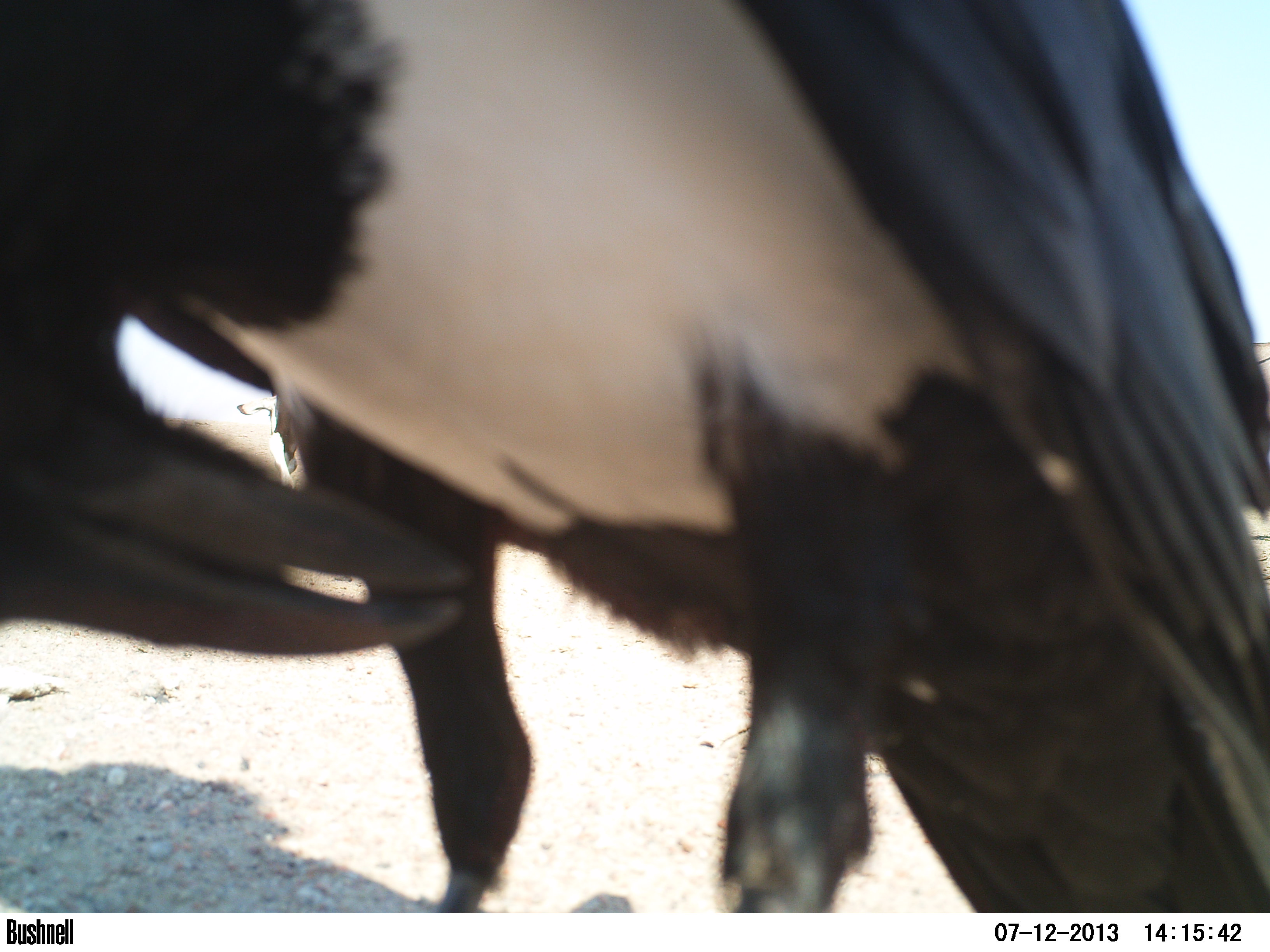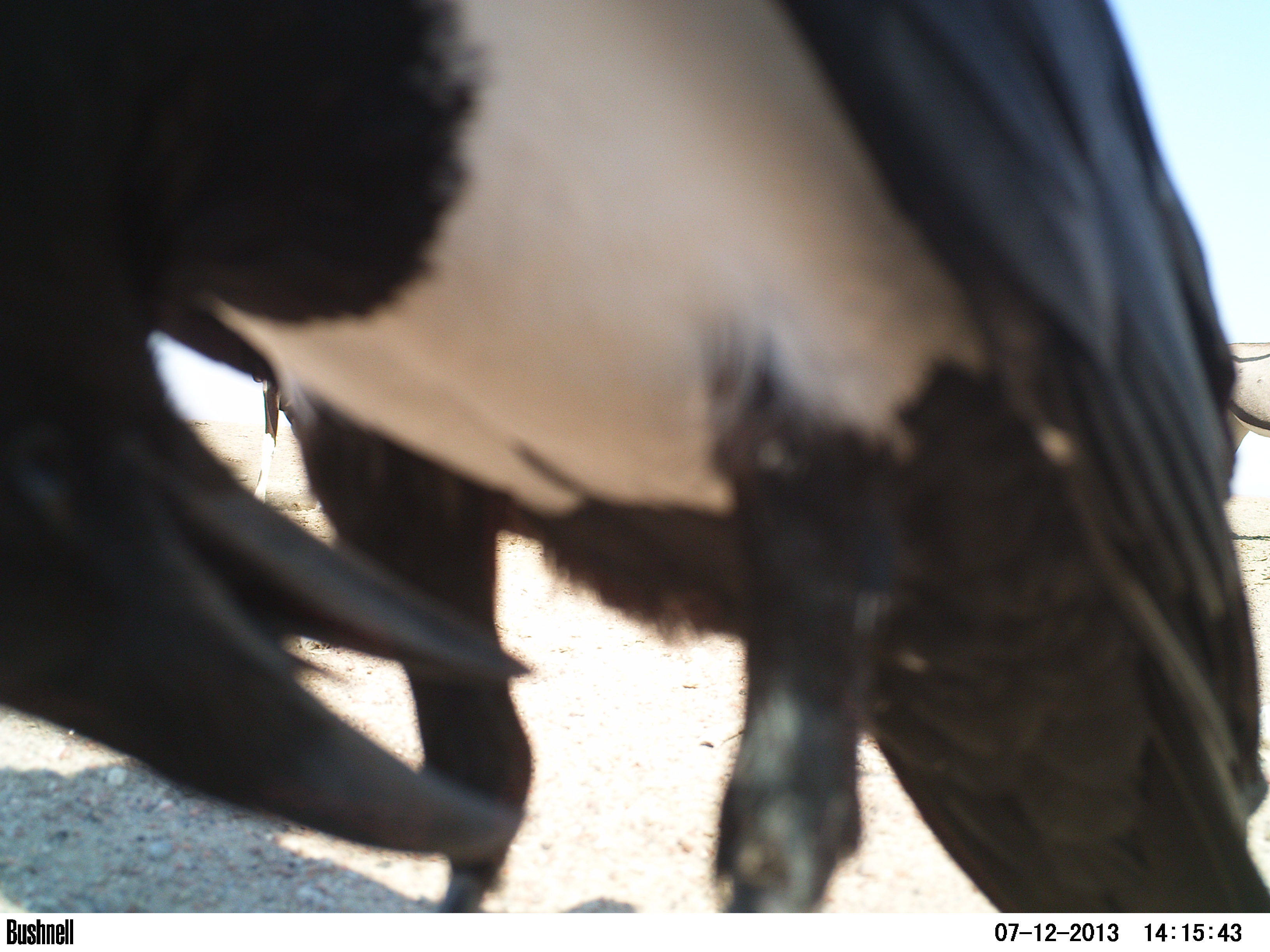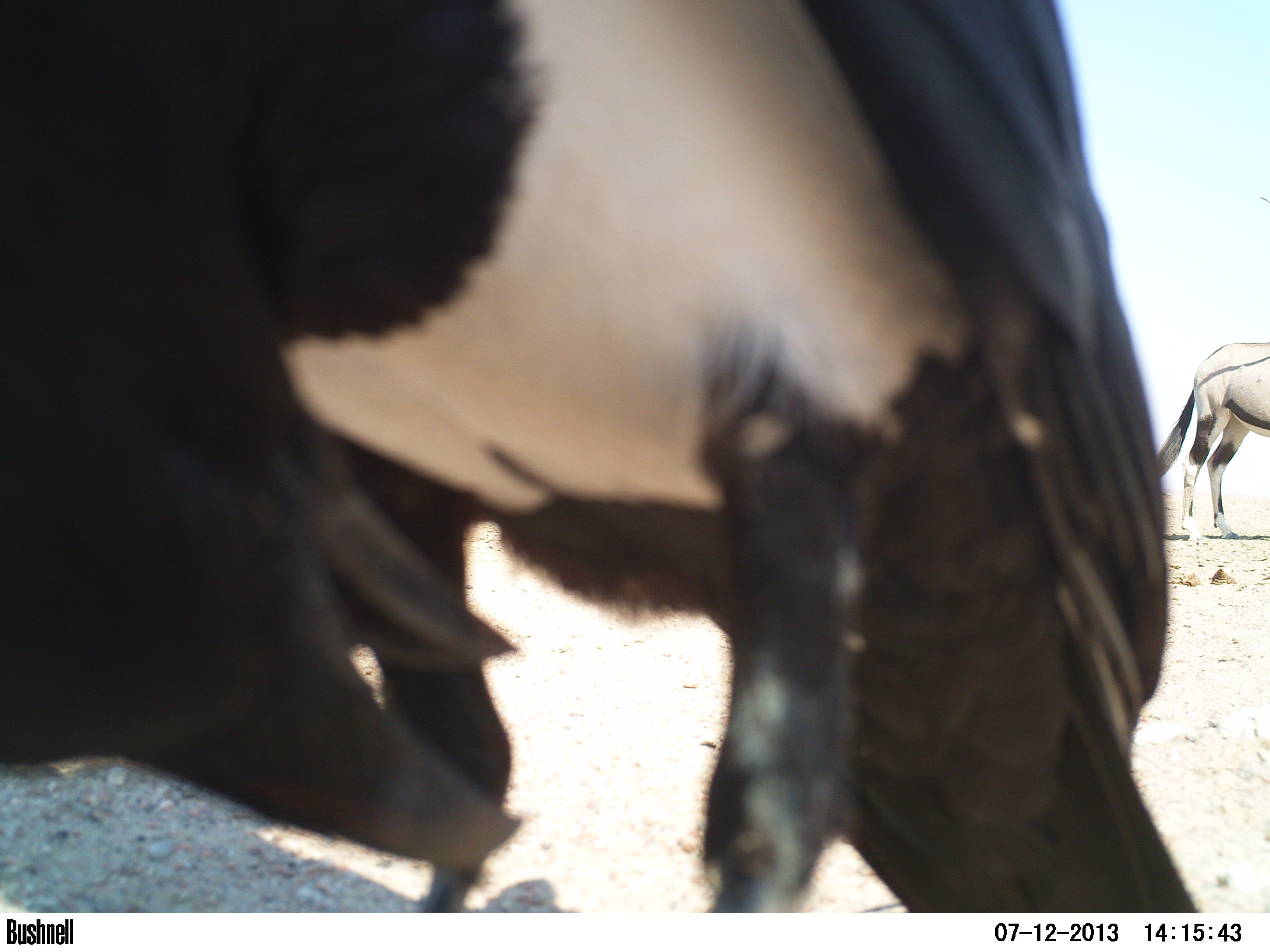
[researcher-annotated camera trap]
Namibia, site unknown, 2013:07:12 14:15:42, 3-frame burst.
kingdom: Animalia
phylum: Chordata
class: Mammalia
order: Artiodactyla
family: Bovidae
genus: Oryx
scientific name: Oryx gazella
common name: gemsbok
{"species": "Oryx gazella (gemsbok)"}